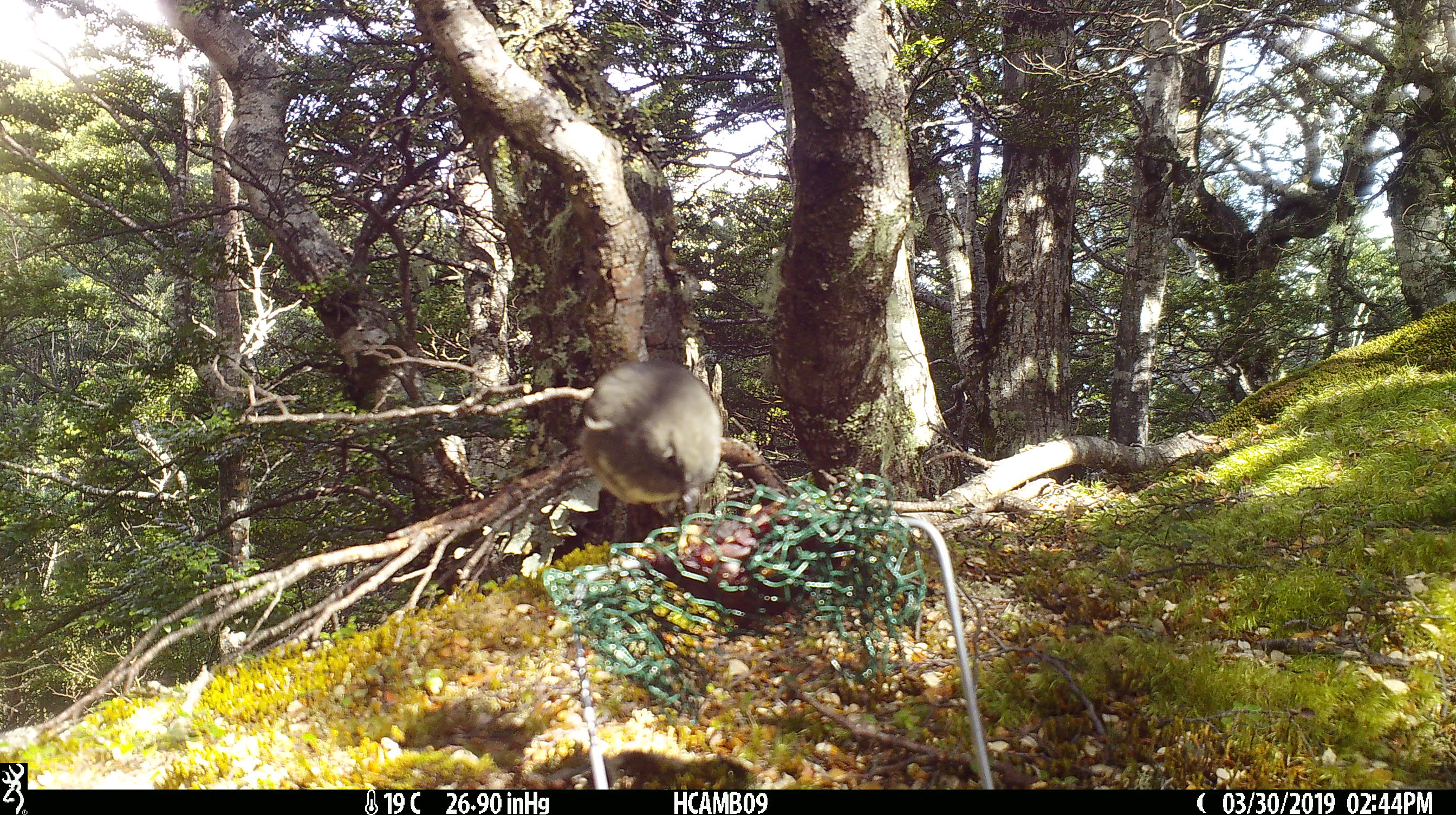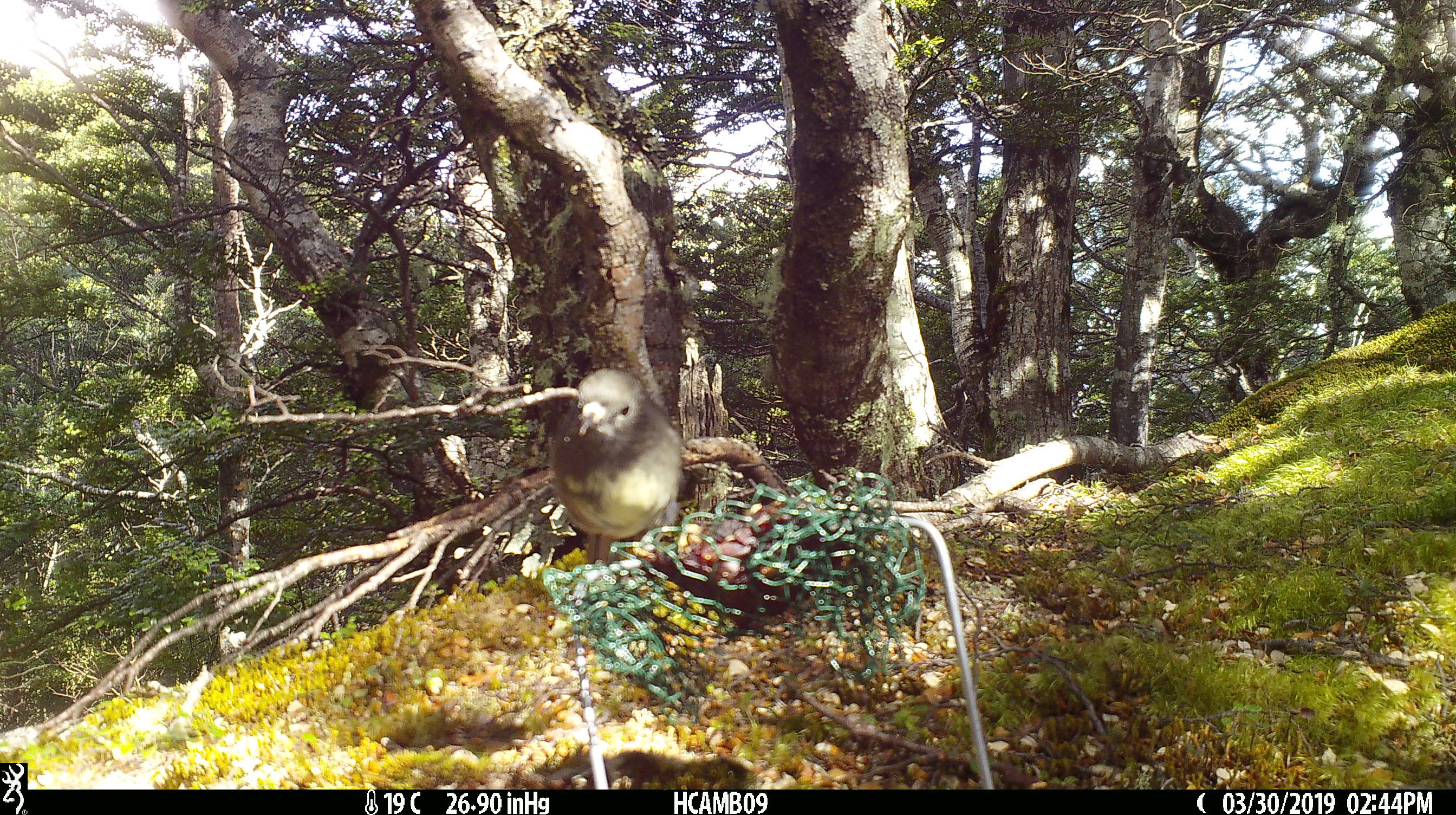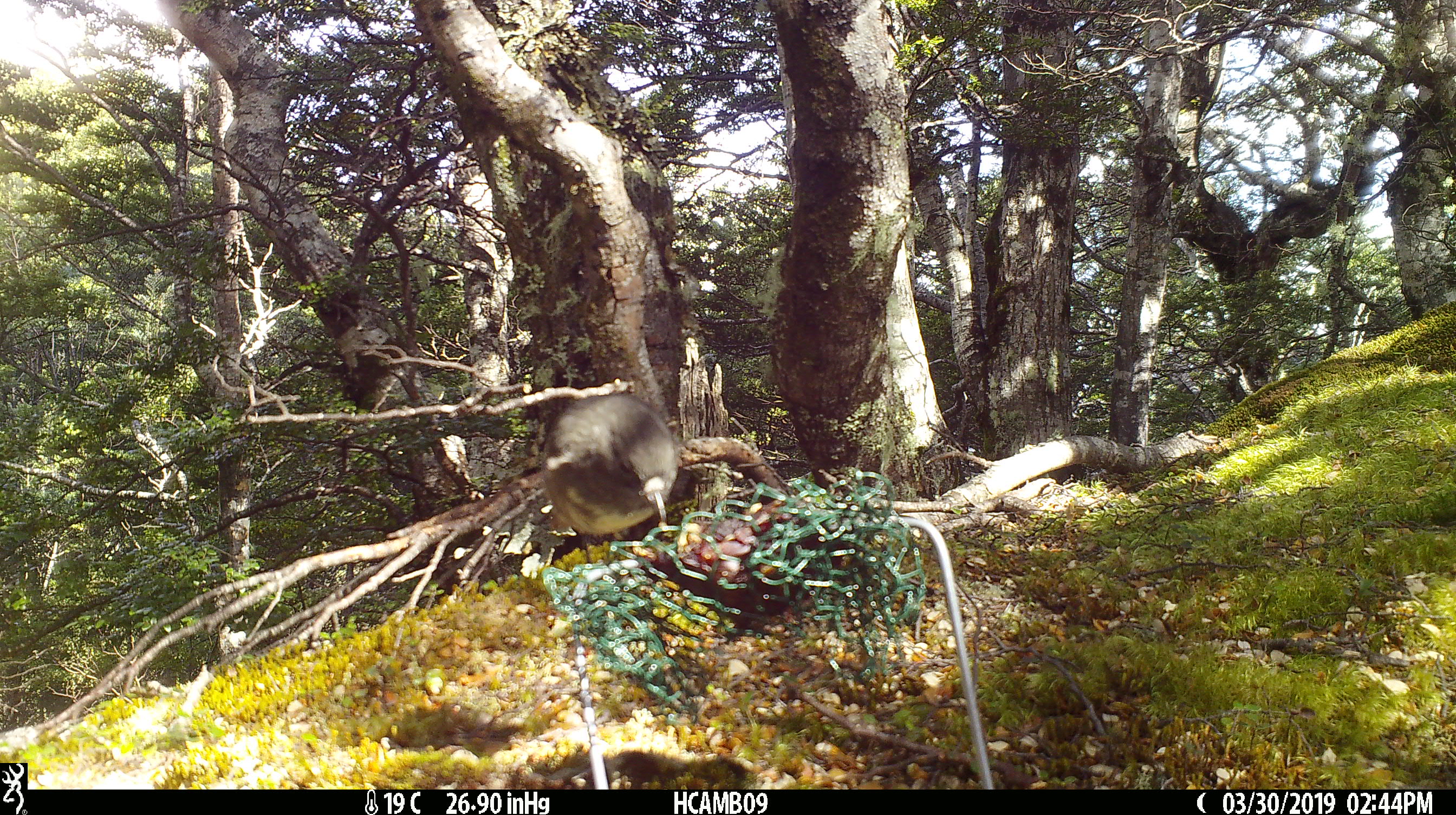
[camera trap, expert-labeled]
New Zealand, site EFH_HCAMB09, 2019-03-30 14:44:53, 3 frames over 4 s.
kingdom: Animalia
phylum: Chordata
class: Aves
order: Passeriformes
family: Petroicidae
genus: Petroica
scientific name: Petroica australis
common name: new zealand robin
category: robin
Robin (new zealand robin) (Petroica australis).